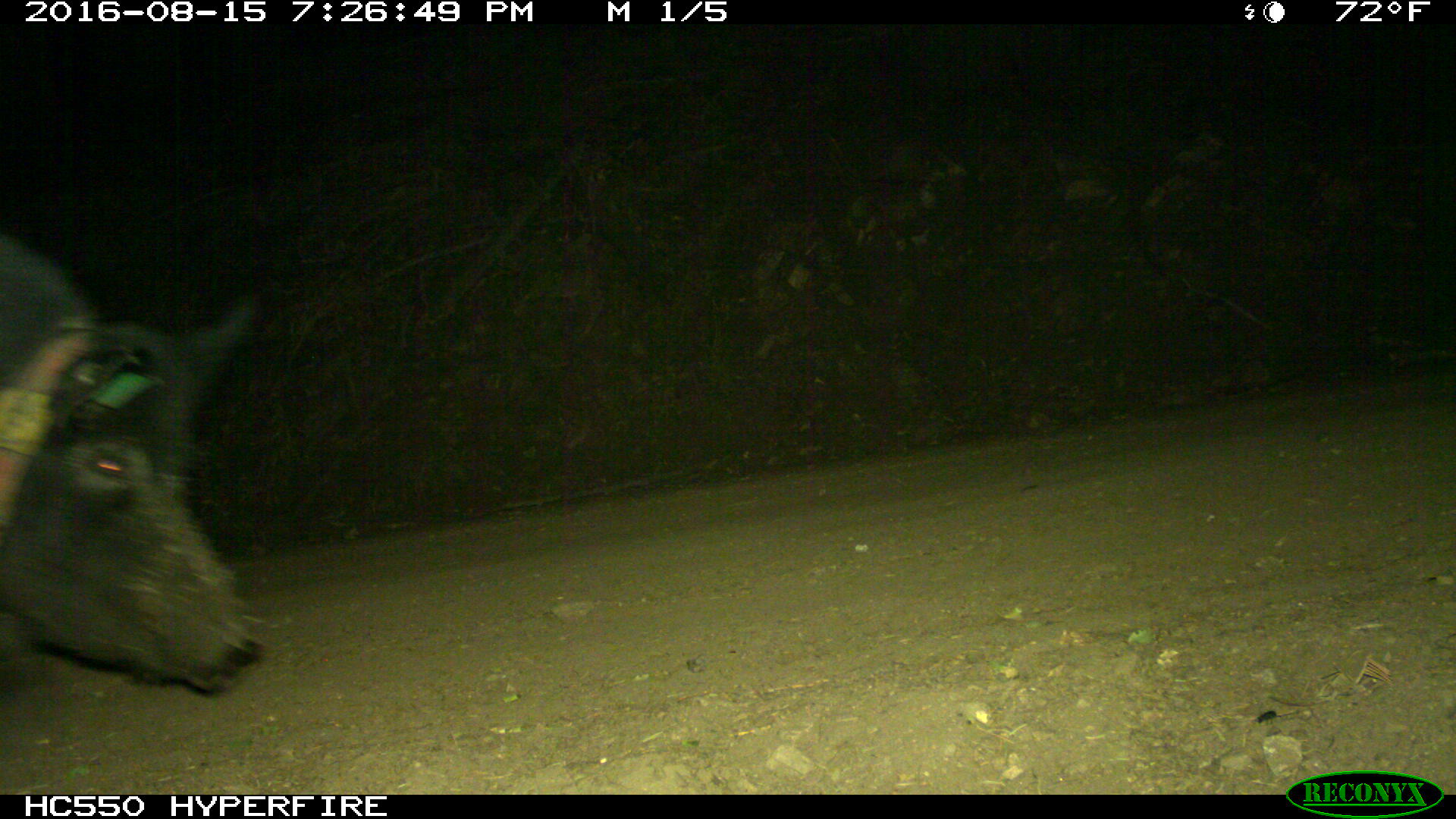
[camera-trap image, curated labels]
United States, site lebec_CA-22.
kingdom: Animalia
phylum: Chordata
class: Mammalia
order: Artiodactyla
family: Suidae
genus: Sus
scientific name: Sus scrofa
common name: wild boar